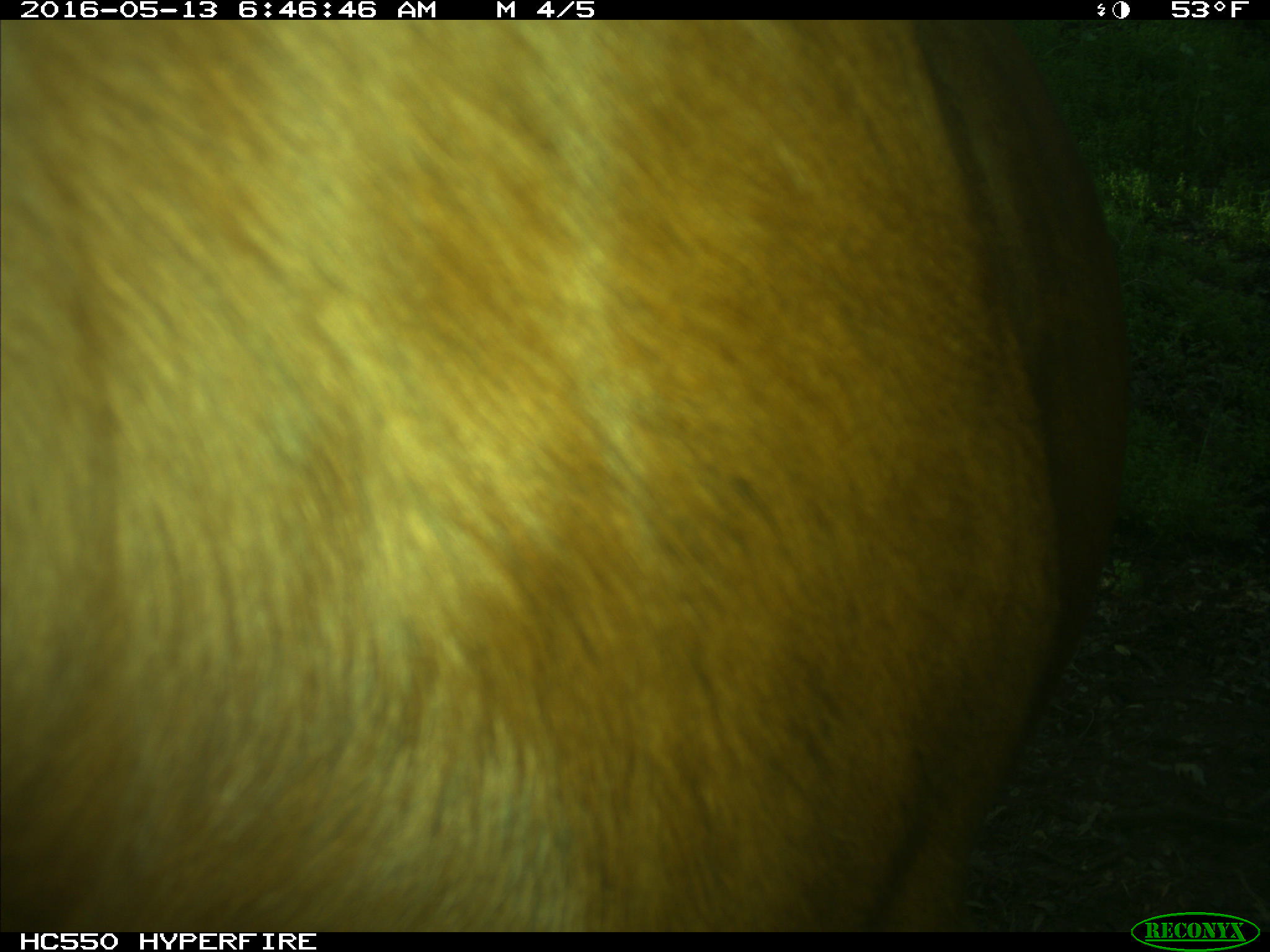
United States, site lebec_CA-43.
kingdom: Animalia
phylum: Chordata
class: Mammalia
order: Artiodactyla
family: Bovidae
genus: Bos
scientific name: Bos taurus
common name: domestic cow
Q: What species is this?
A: Bos taurus (domestic cow).